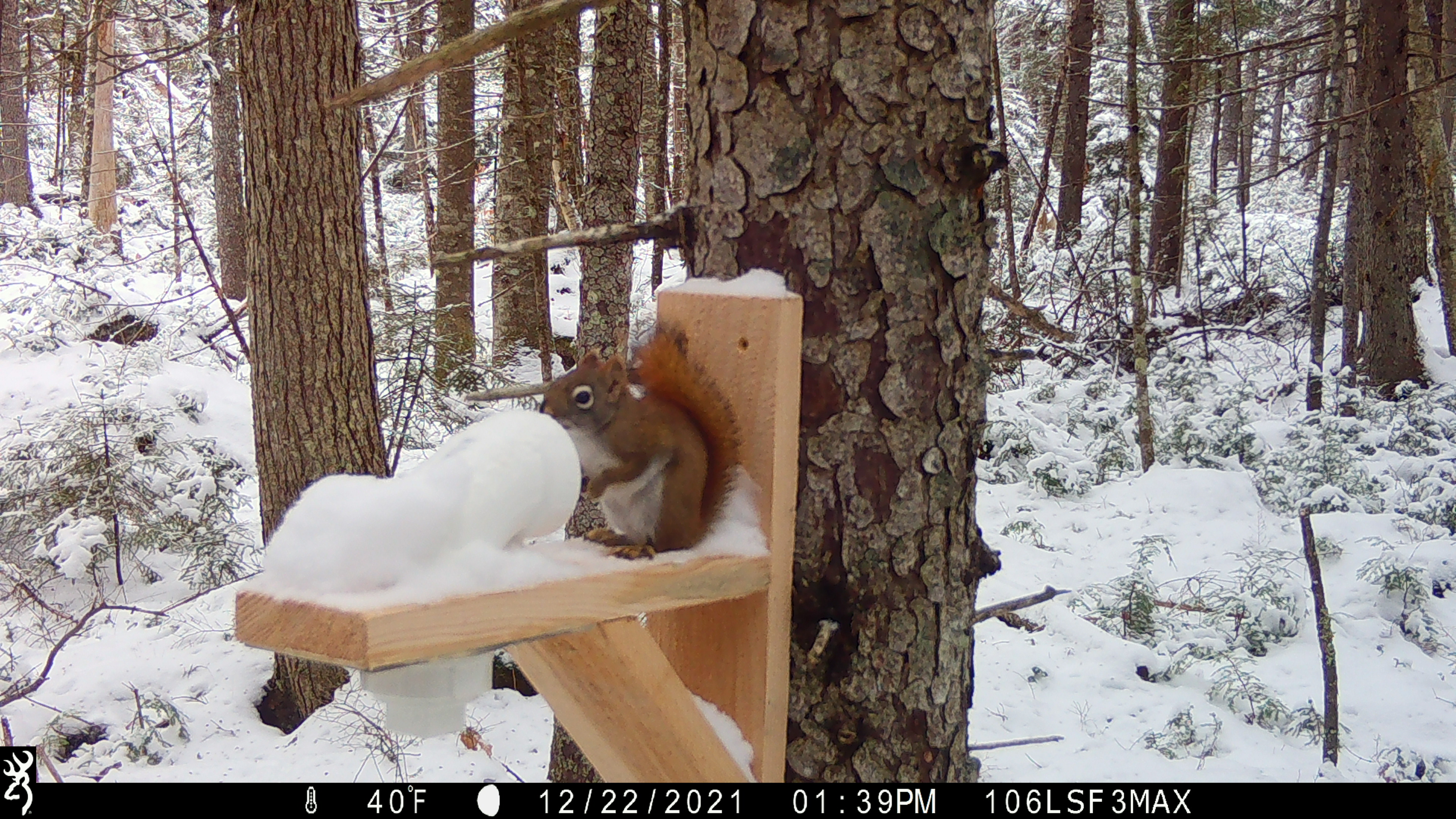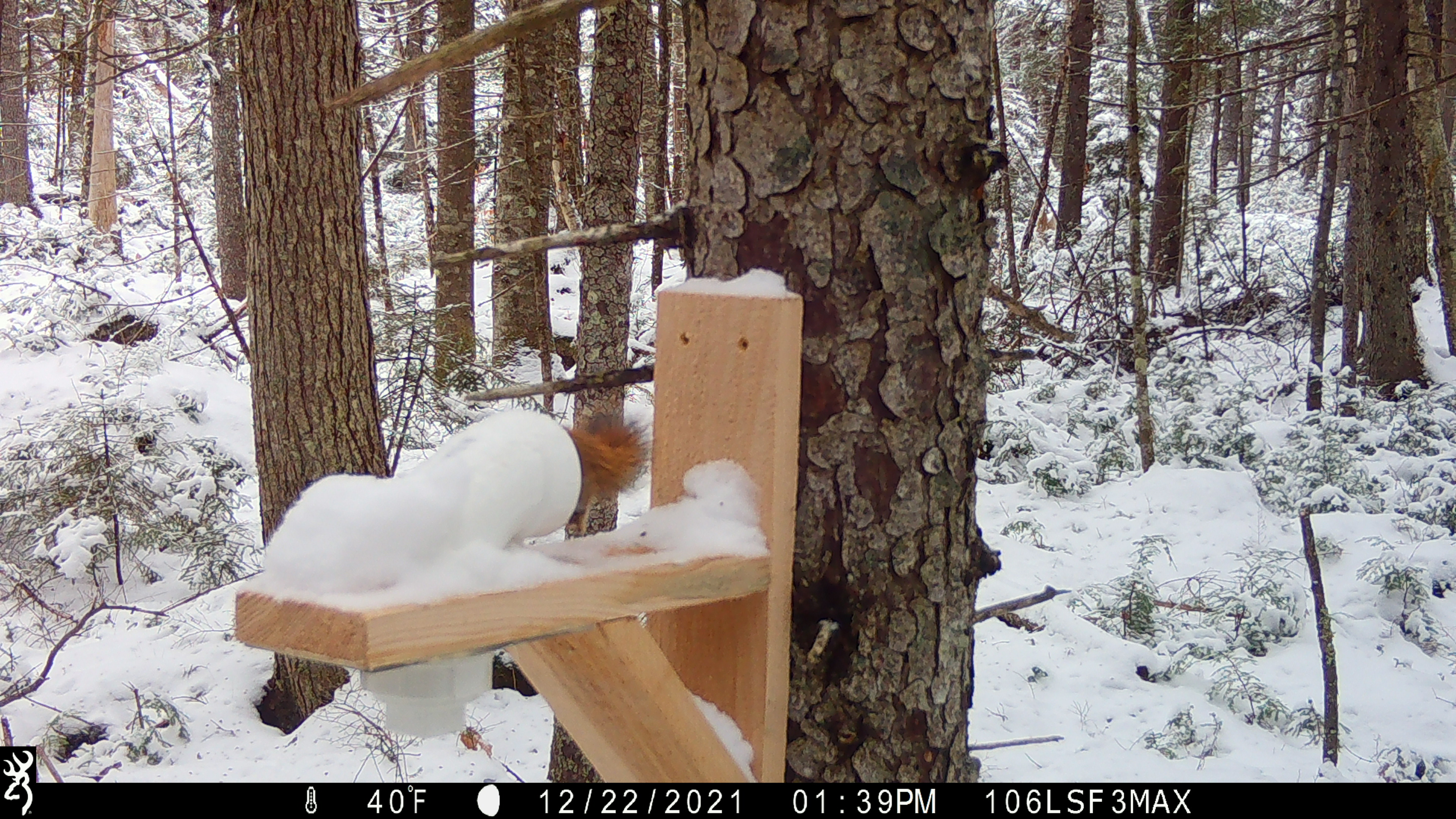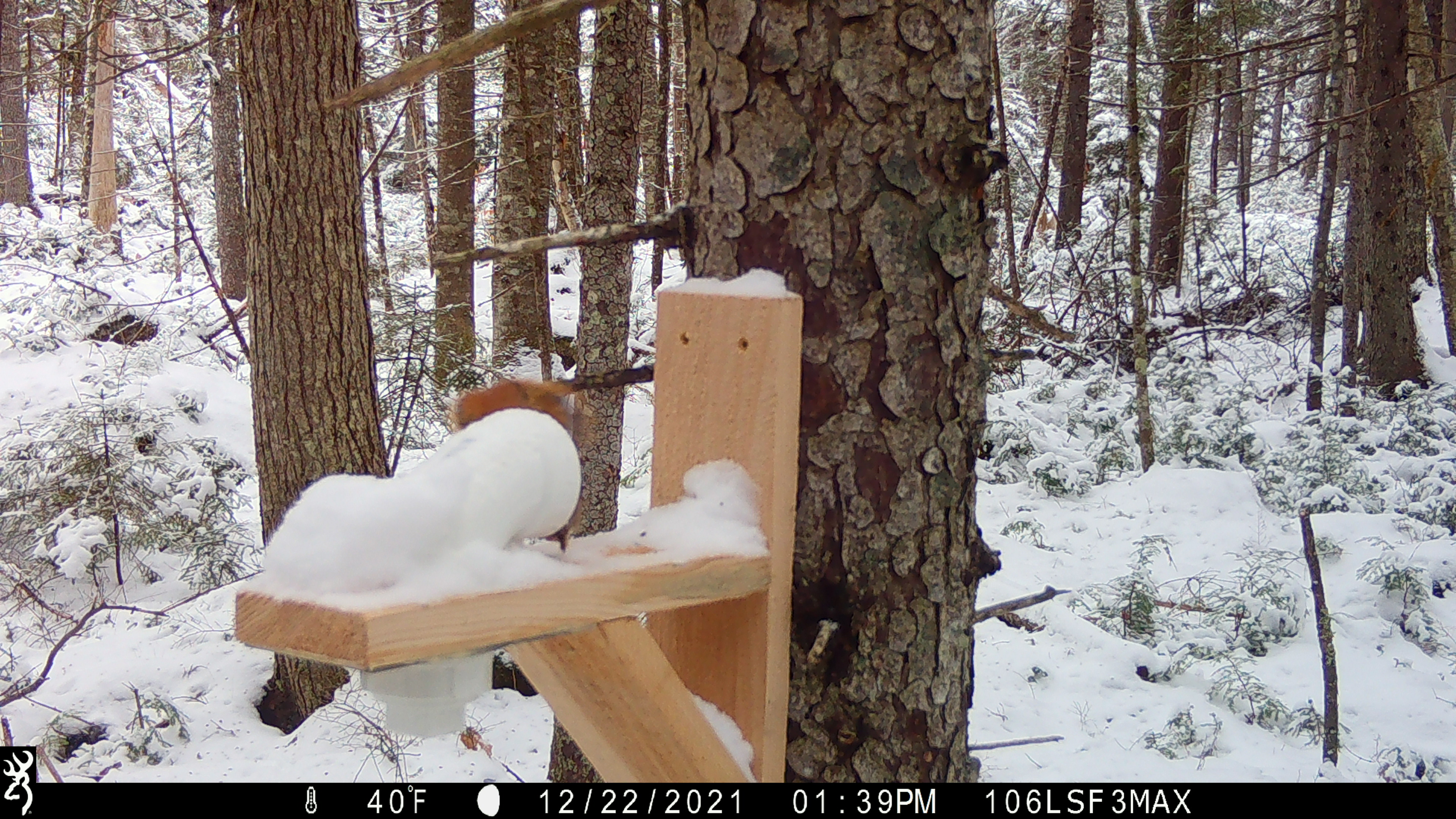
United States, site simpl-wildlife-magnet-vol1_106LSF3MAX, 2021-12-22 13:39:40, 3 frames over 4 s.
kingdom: Animalia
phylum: Chordata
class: Mammalia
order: Rodentia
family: Sciuridae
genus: Tamiasciurus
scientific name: Tamiasciurus hudsonicus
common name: red squirrel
Red squirrel (Tamiasciurus hudsonicus).